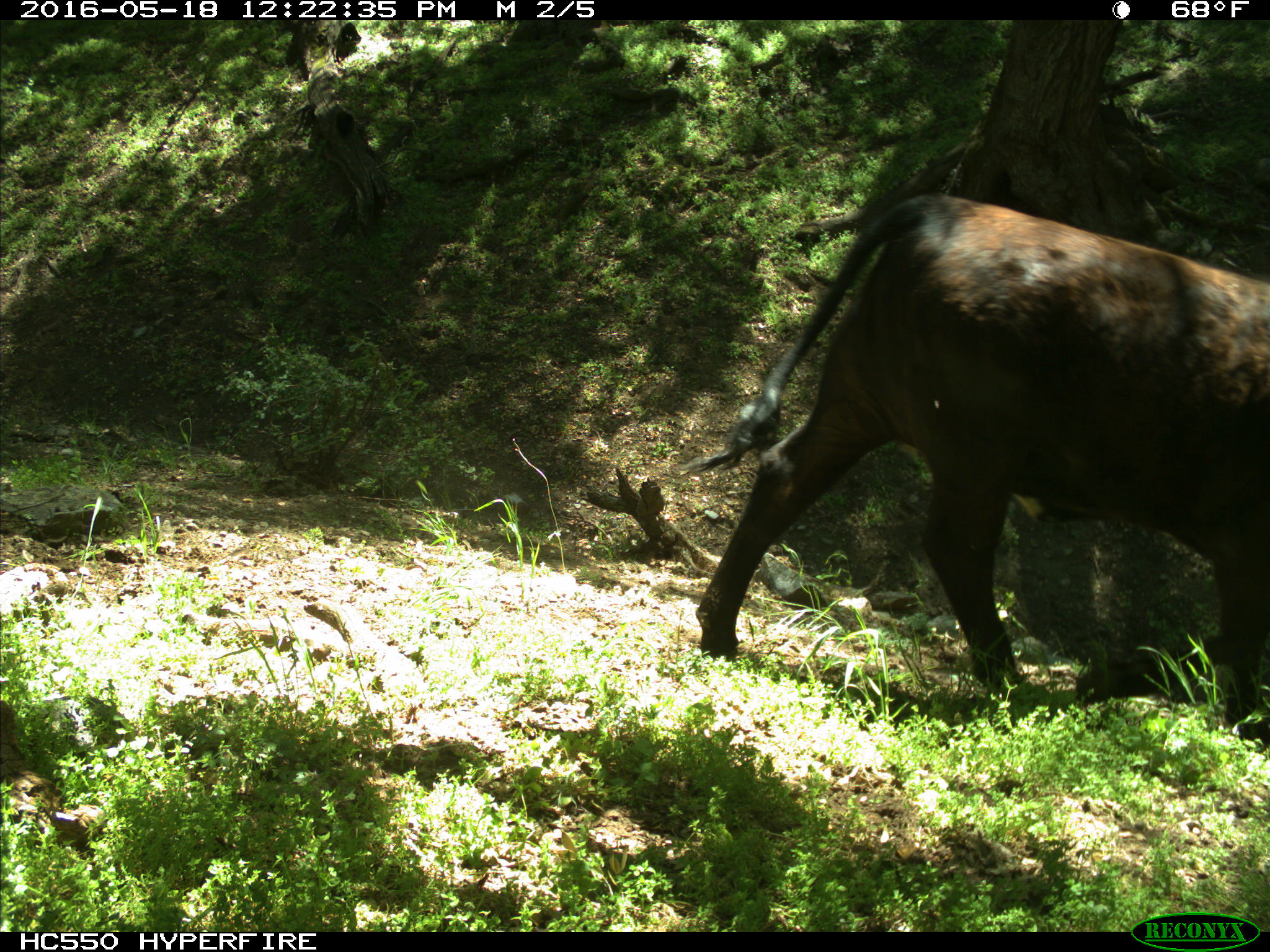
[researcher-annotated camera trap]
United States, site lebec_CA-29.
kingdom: Animalia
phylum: Chordata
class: Mammalia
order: Artiodactyla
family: Bovidae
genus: Bos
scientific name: Bos taurus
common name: domestic cow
Bos taurus (domestic cow).